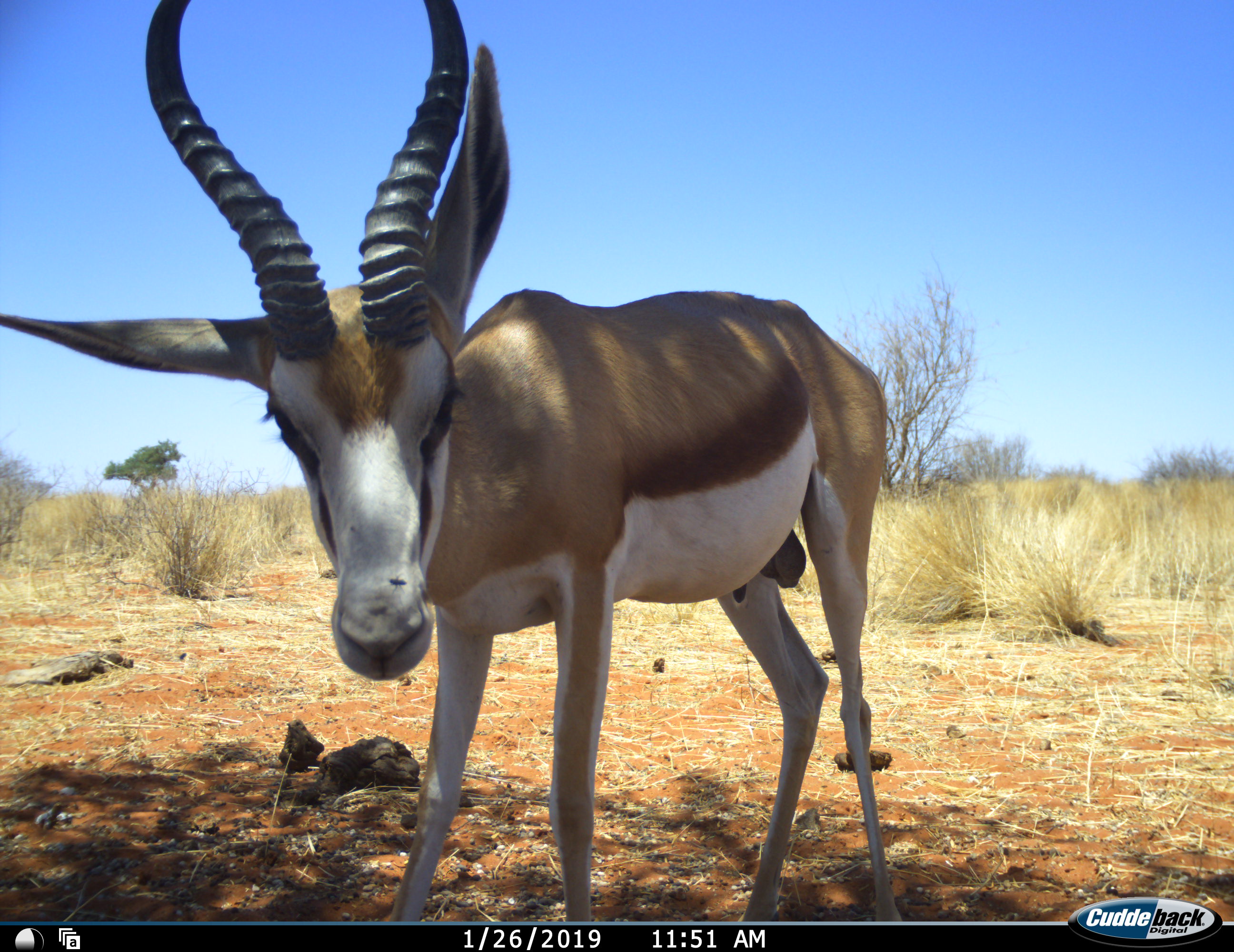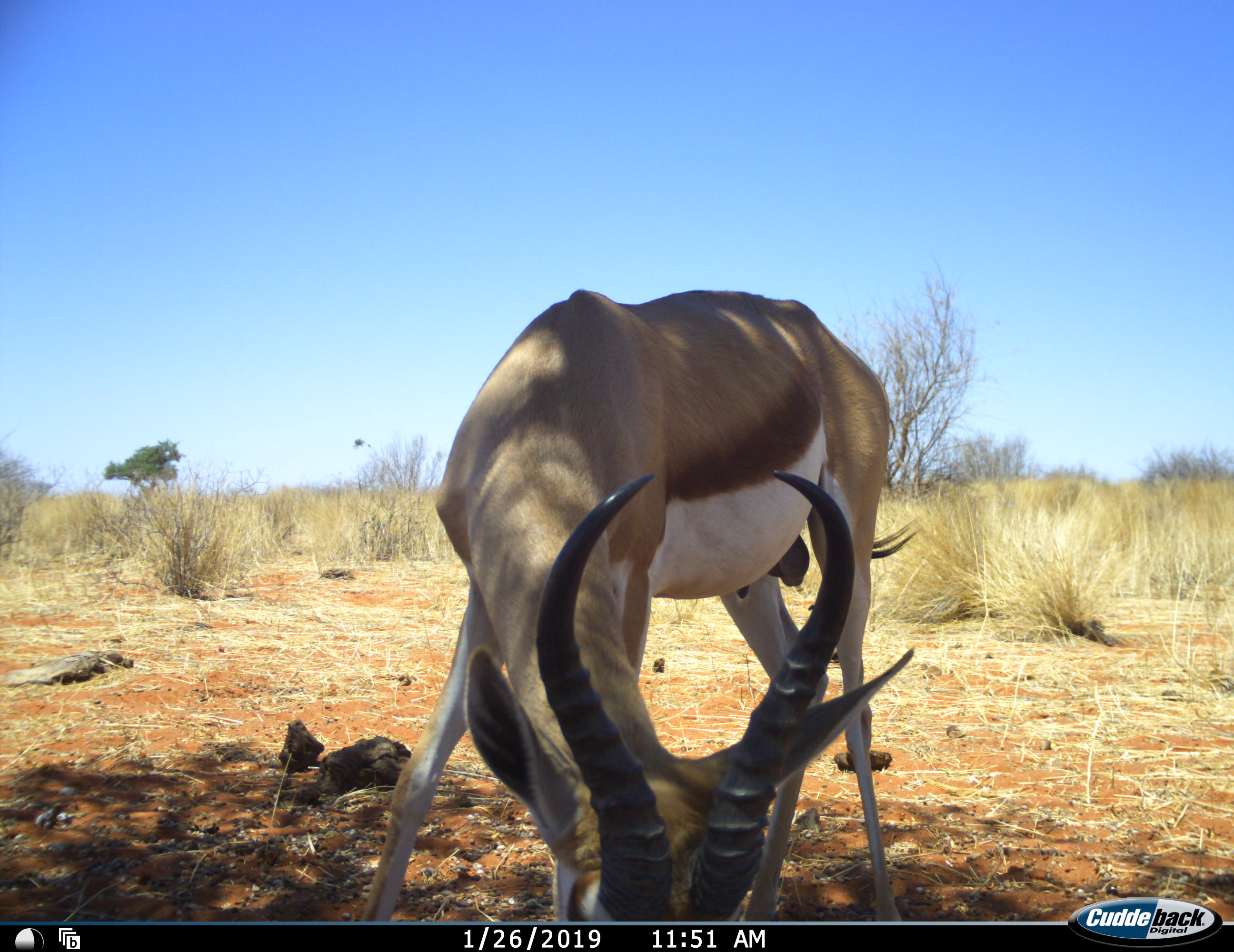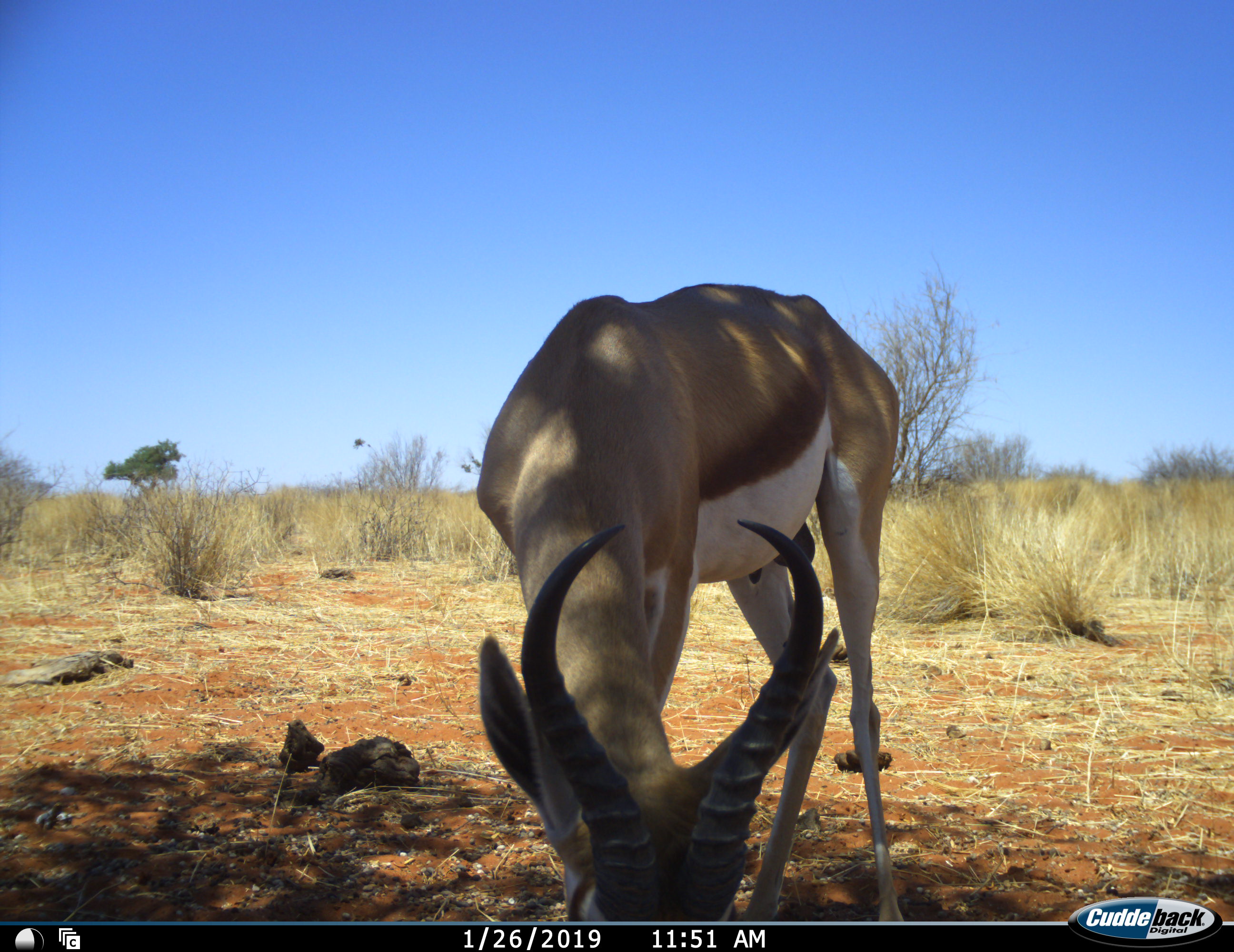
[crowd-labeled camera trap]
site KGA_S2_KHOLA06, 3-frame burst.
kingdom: Animalia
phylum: Chordata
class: Mammalia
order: Artiodactyla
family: Bovidae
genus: Antidorcas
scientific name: Antidorcas marsupialis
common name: springbok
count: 1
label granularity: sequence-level